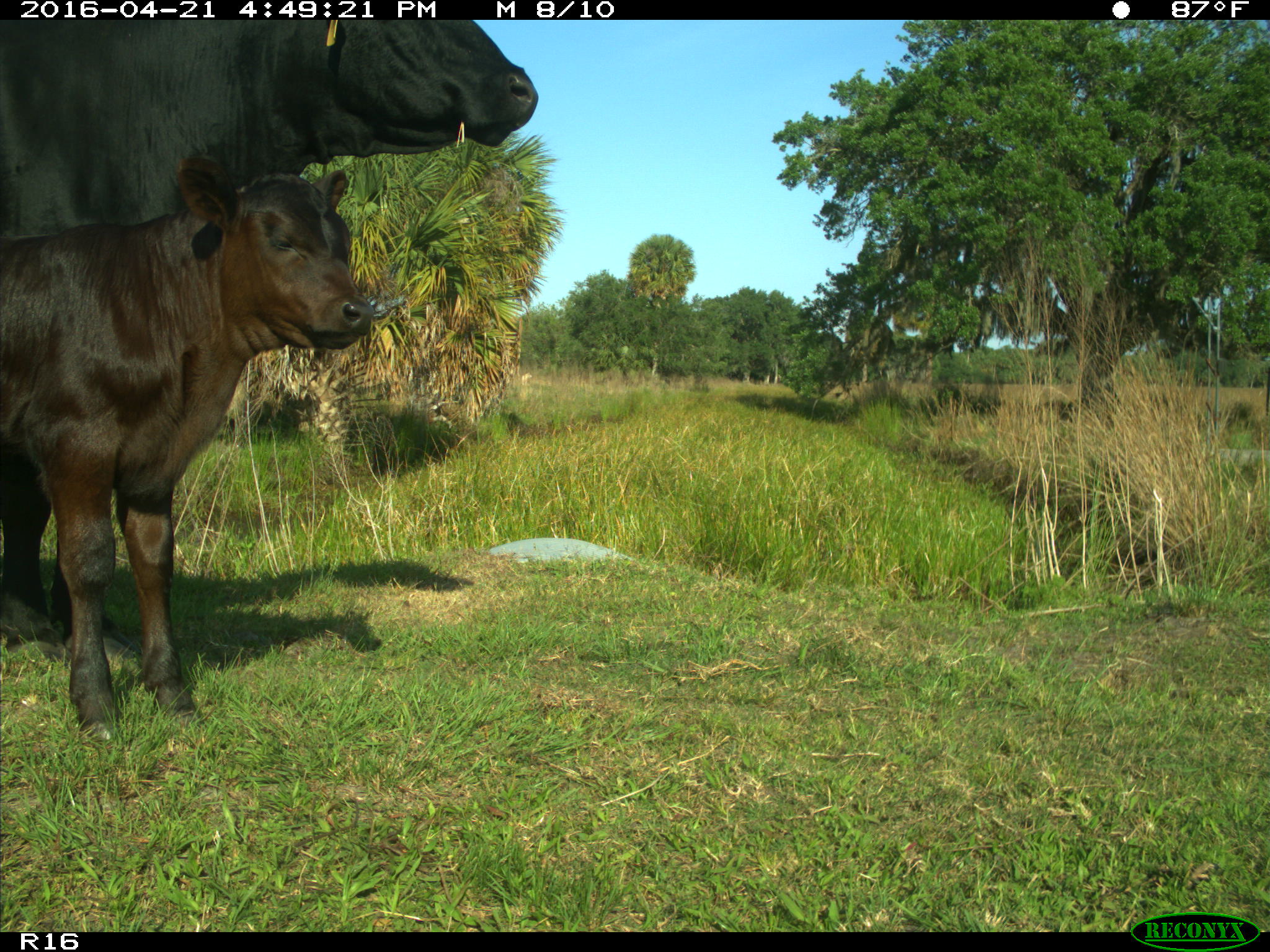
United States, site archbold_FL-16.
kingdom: Animalia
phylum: Chordata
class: Mammalia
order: Artiodactyla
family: Bovidae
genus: Bos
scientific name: Bos taurus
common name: domestic cow